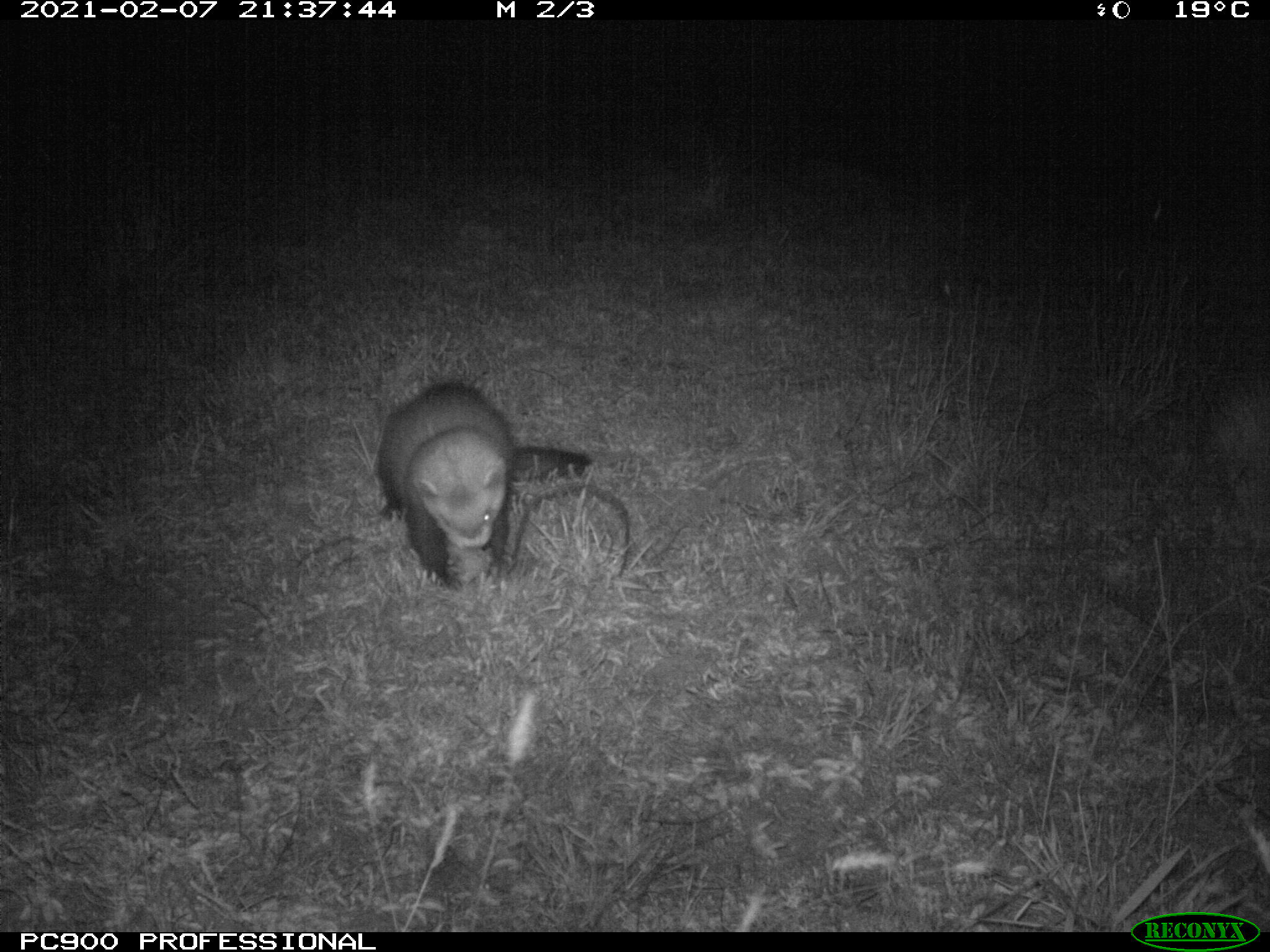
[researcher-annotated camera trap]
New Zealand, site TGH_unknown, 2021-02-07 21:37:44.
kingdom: Animalia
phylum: Chordata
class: Mammalia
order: Carnivora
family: Mustelidae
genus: Mustela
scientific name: Mustela furo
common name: ferret